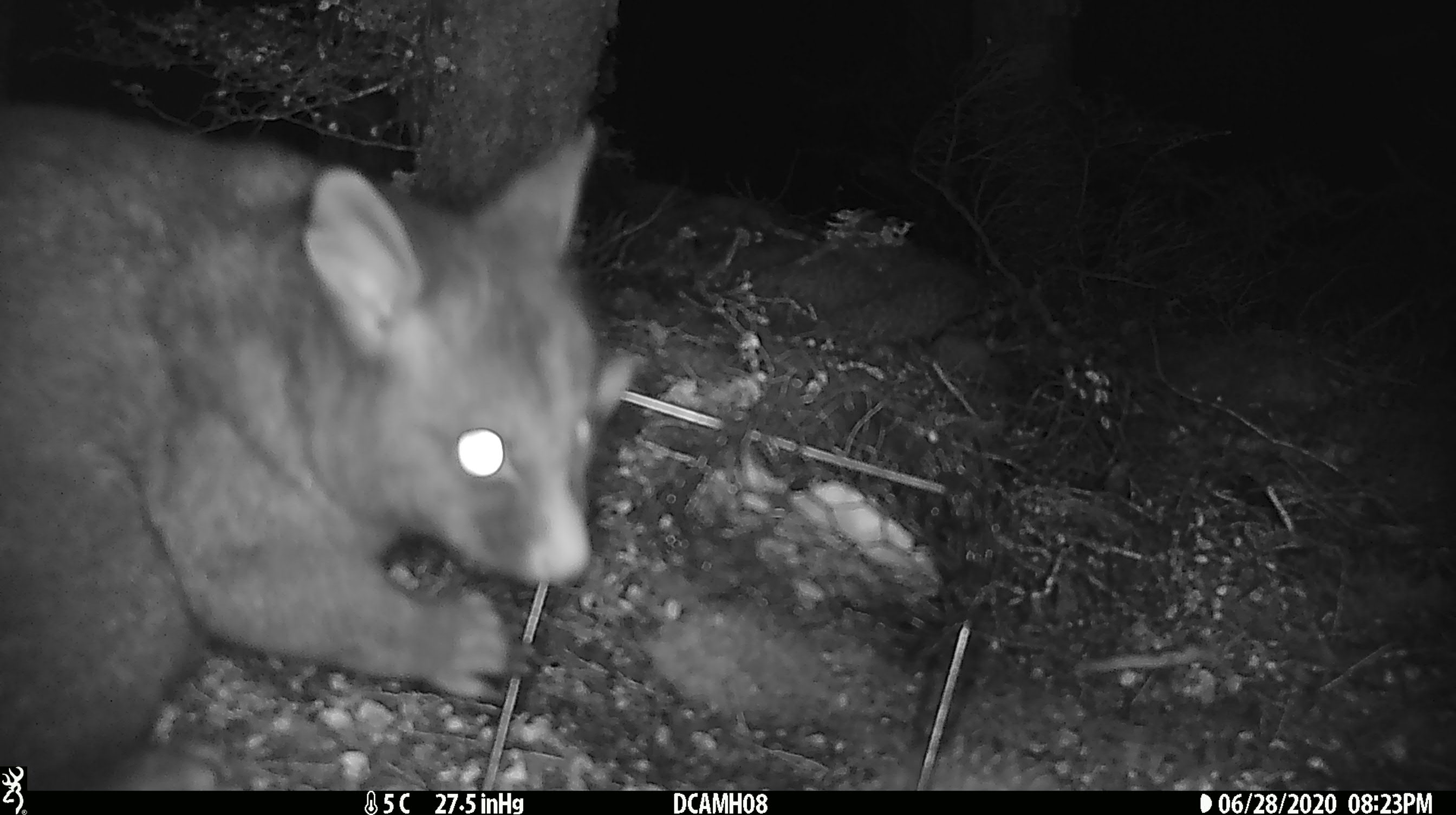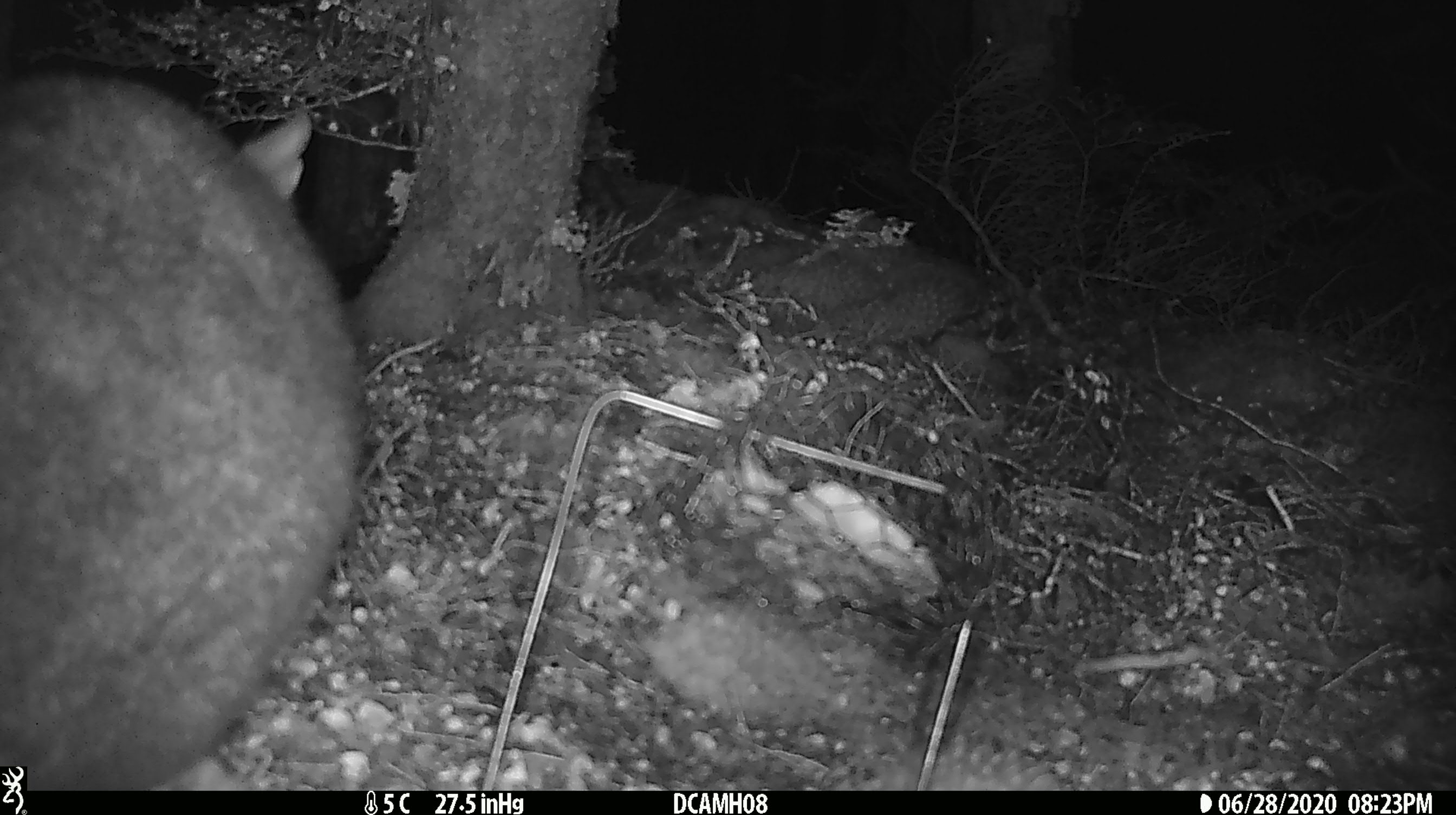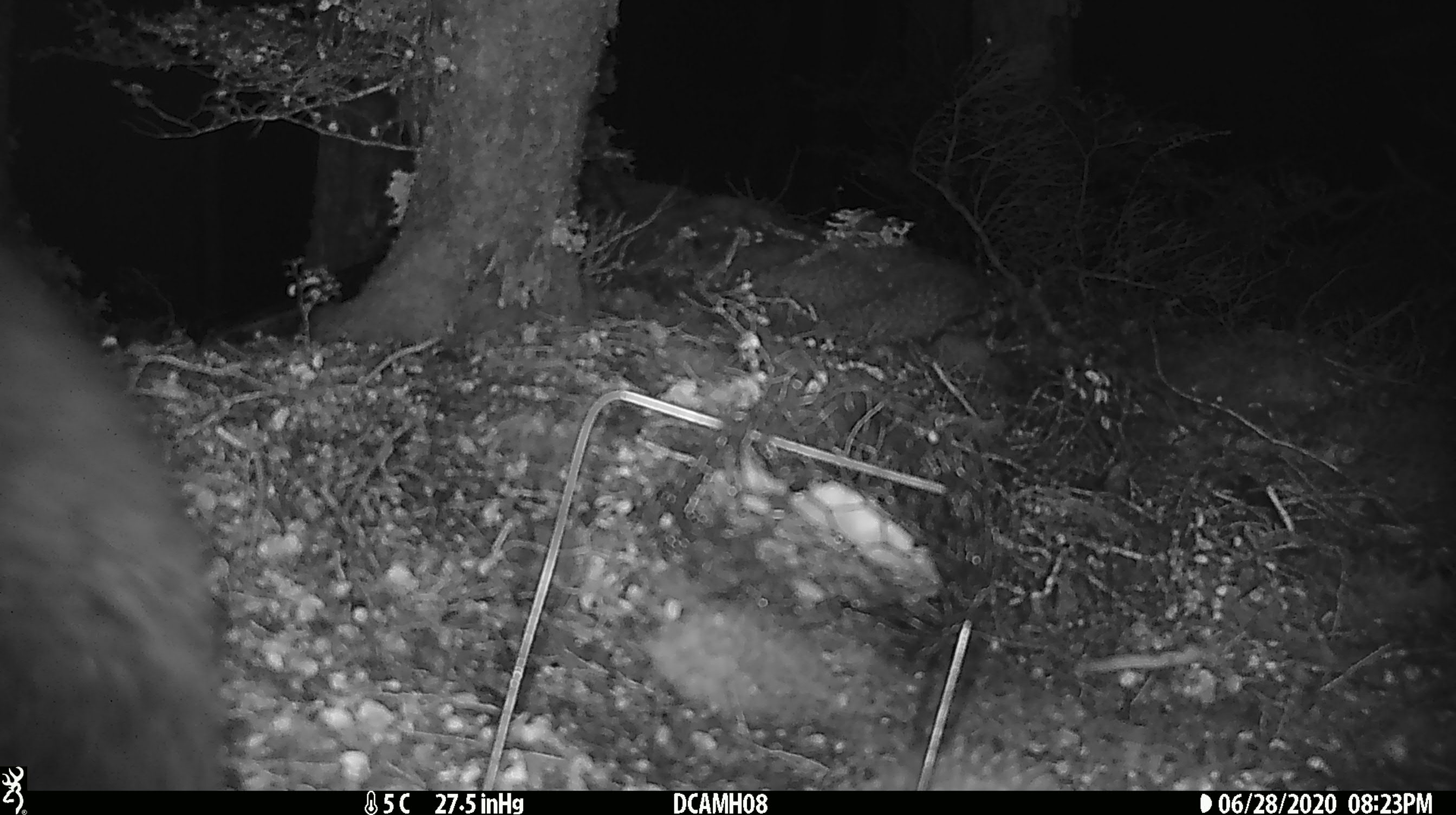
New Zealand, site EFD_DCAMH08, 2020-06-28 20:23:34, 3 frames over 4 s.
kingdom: Animalia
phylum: Chordata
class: Mammalia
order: Diprotodontia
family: Phalangeridae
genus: Trichosurus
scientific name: Trichosurus vulpecula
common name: common brushtail possum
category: possum